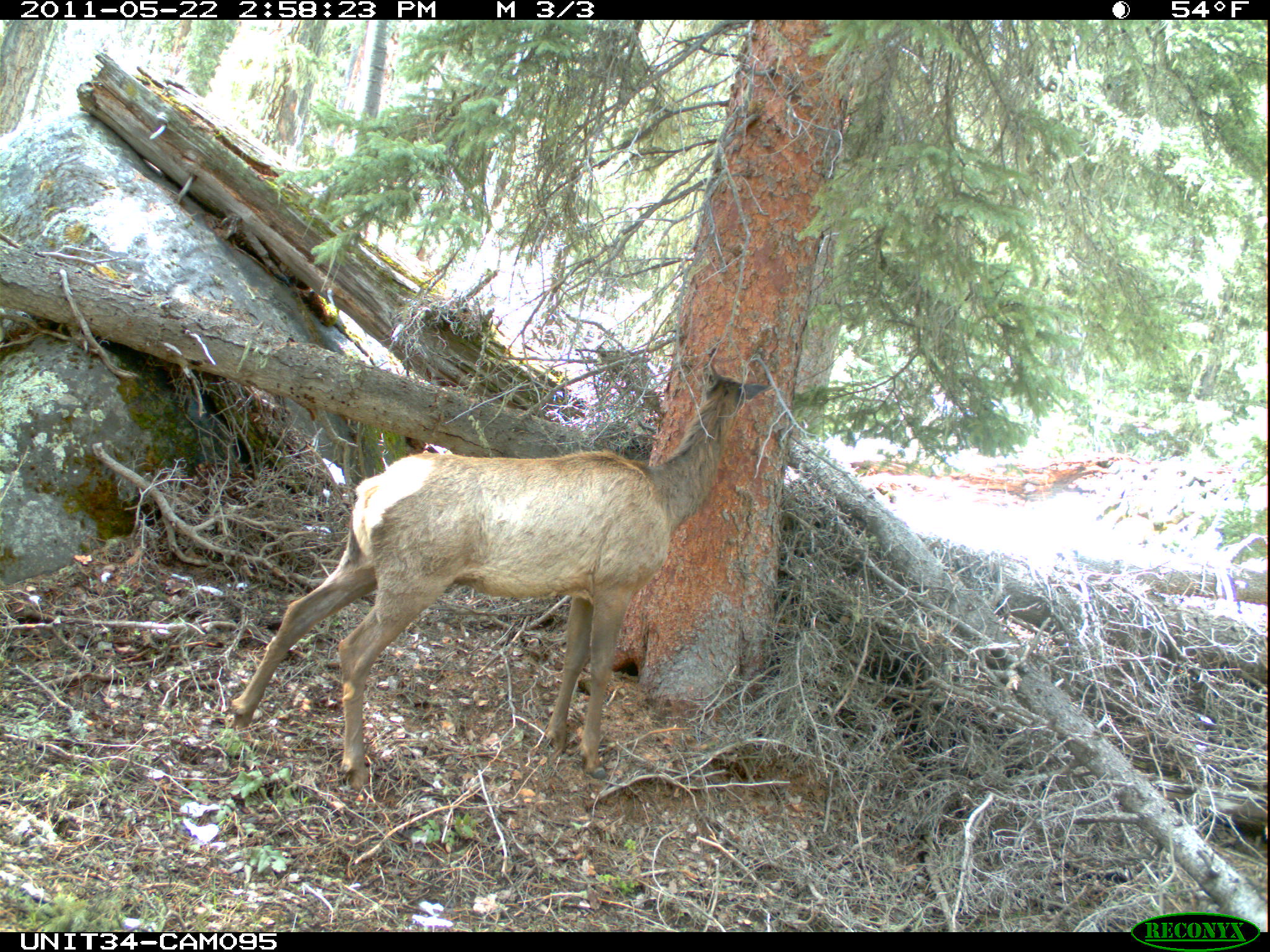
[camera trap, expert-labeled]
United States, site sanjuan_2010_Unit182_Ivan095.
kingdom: Animalia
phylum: Chordata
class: Mammalia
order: Artiodactyla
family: Cervidae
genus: Cervus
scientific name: Cervus elaphus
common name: red deer